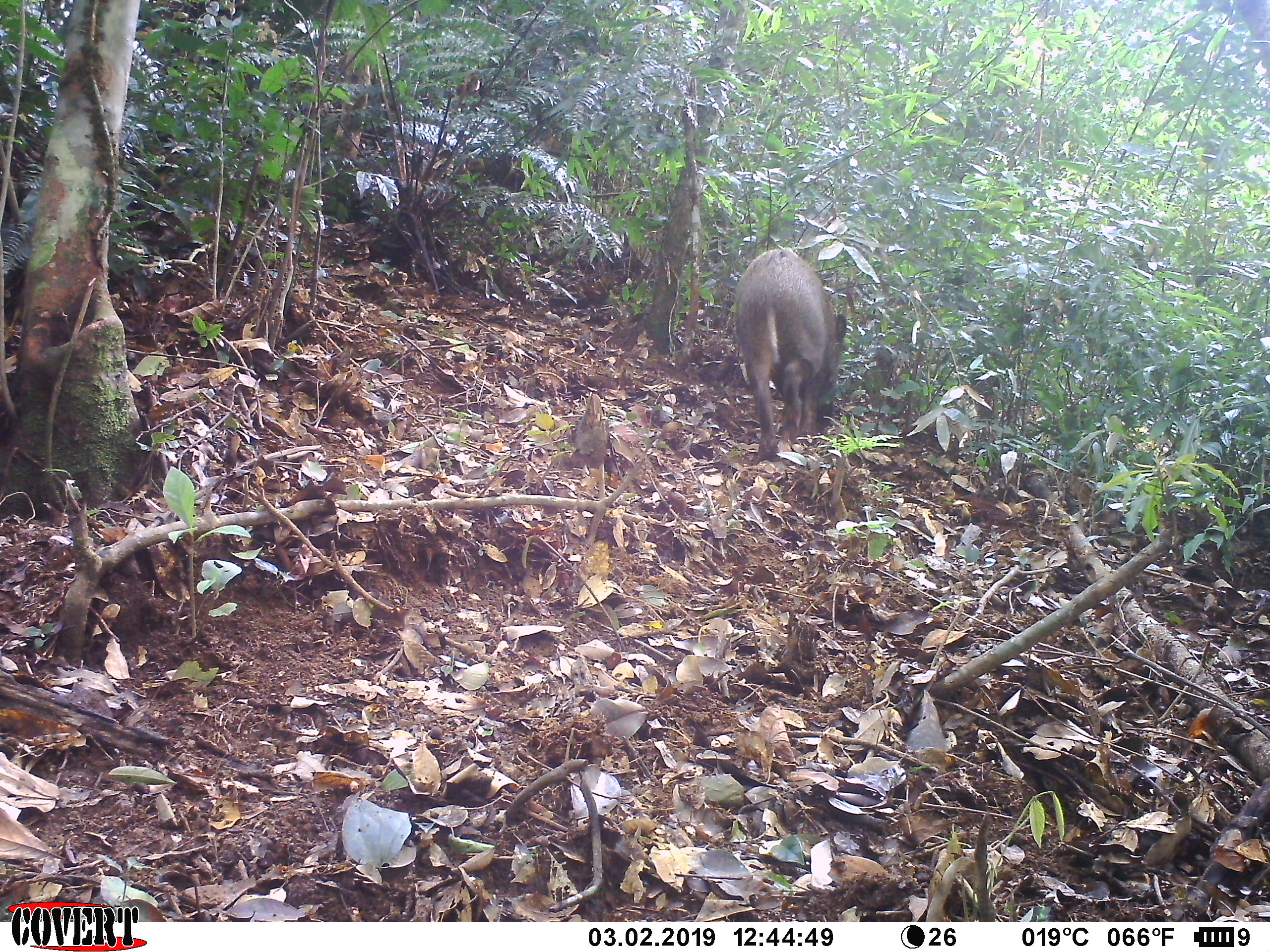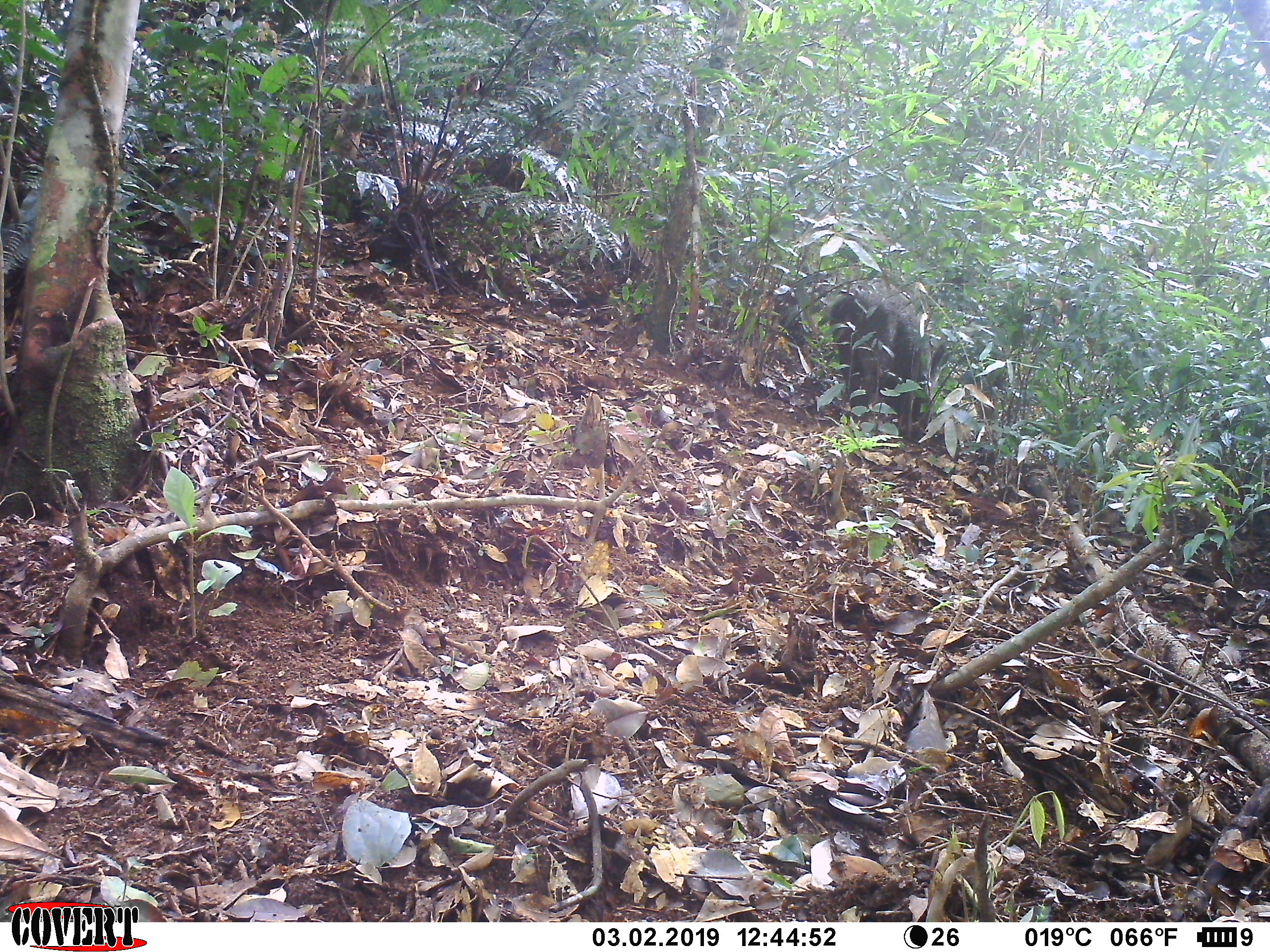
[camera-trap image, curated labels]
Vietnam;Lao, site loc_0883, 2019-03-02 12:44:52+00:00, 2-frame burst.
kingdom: Animalia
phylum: Chordata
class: Mammalia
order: Artiodactyla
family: Suidae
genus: Sus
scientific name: Sus scrofa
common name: eurasian wild pig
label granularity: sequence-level